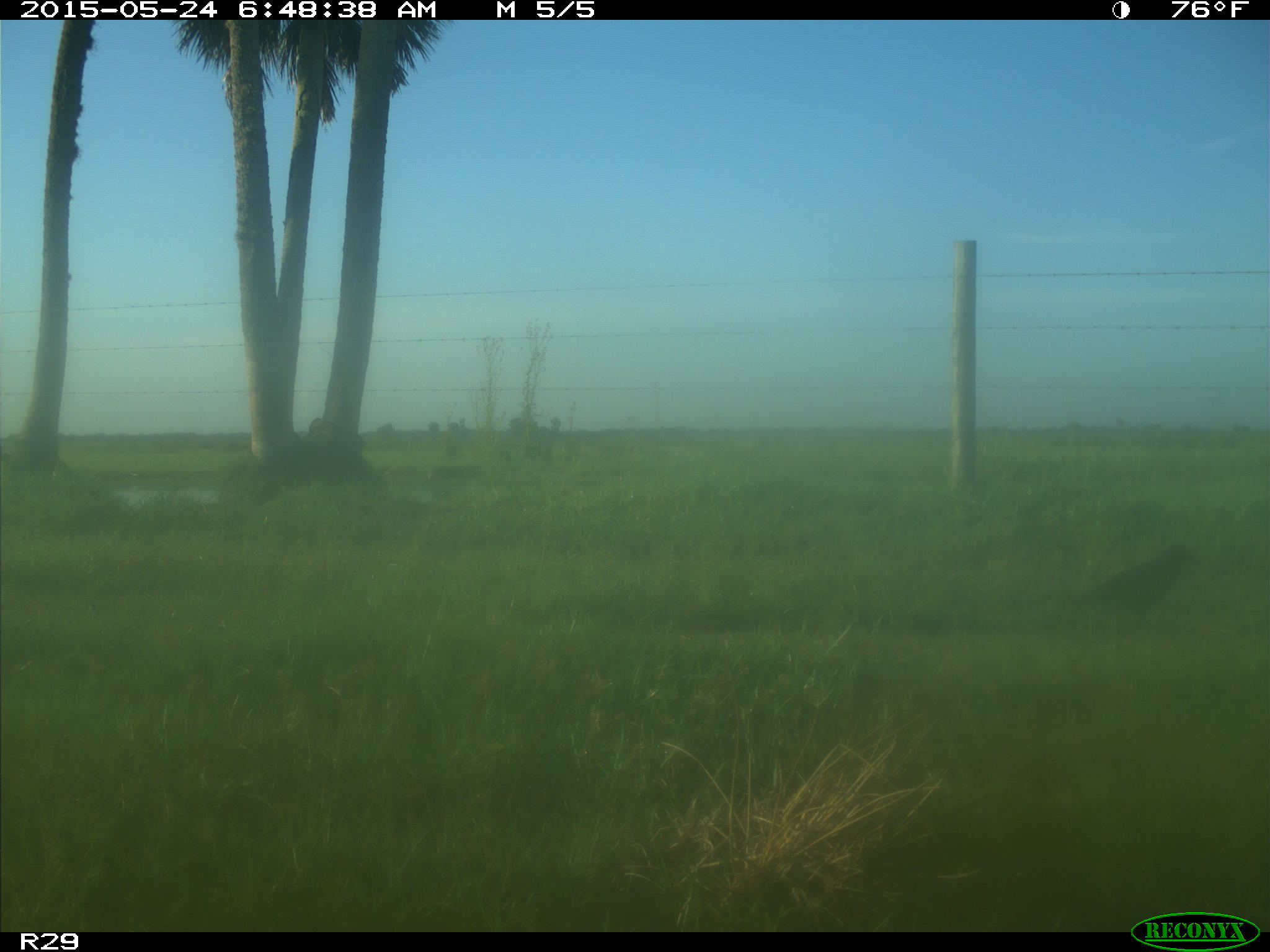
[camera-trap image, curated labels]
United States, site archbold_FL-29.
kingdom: Animalia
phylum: Chordata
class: Aves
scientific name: Aves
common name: birds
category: unidentified bird